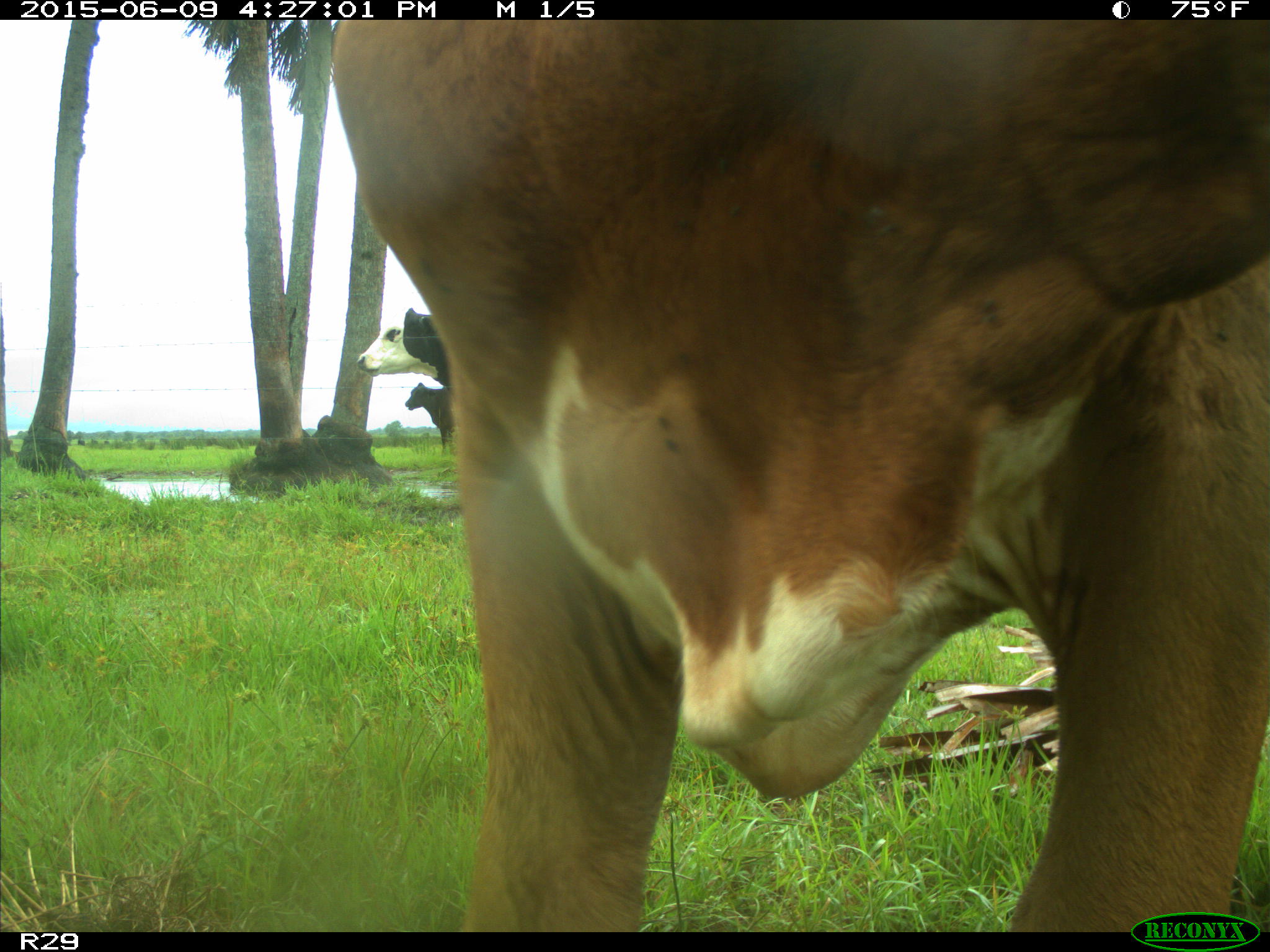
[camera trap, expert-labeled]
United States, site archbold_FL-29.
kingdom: Animalia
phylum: Chordata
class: Mammalia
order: Artiodactyla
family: Bovidae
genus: Bos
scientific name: Bos taurus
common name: domestic cow